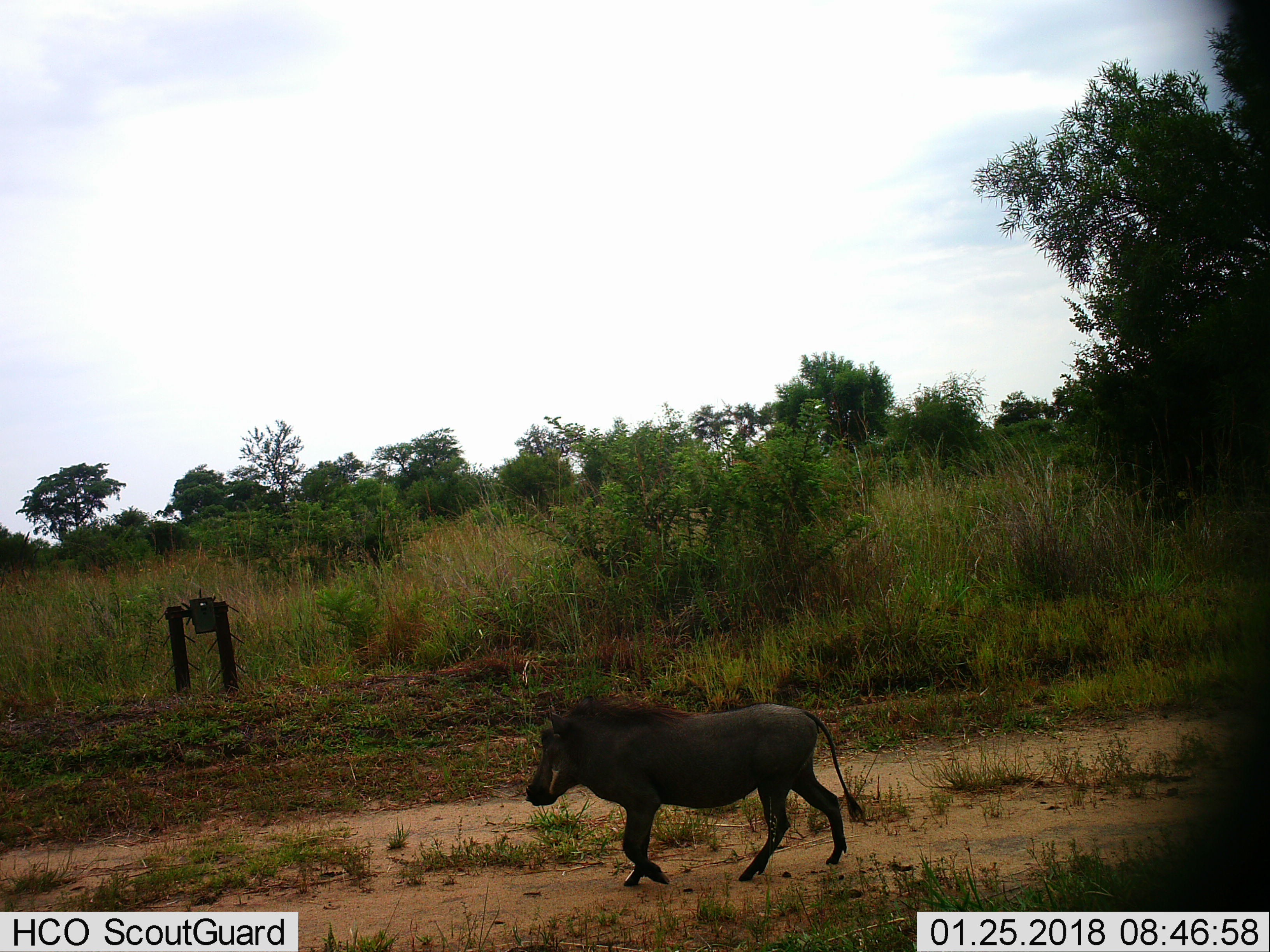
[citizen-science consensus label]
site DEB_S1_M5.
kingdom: Animalia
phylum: Chordata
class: Mammalia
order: Artiodactyla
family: Suidae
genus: Phacochoerus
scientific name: Phacochoerus africanus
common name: warthog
Warthog (Phacochoerus africanus), count 1. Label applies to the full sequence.